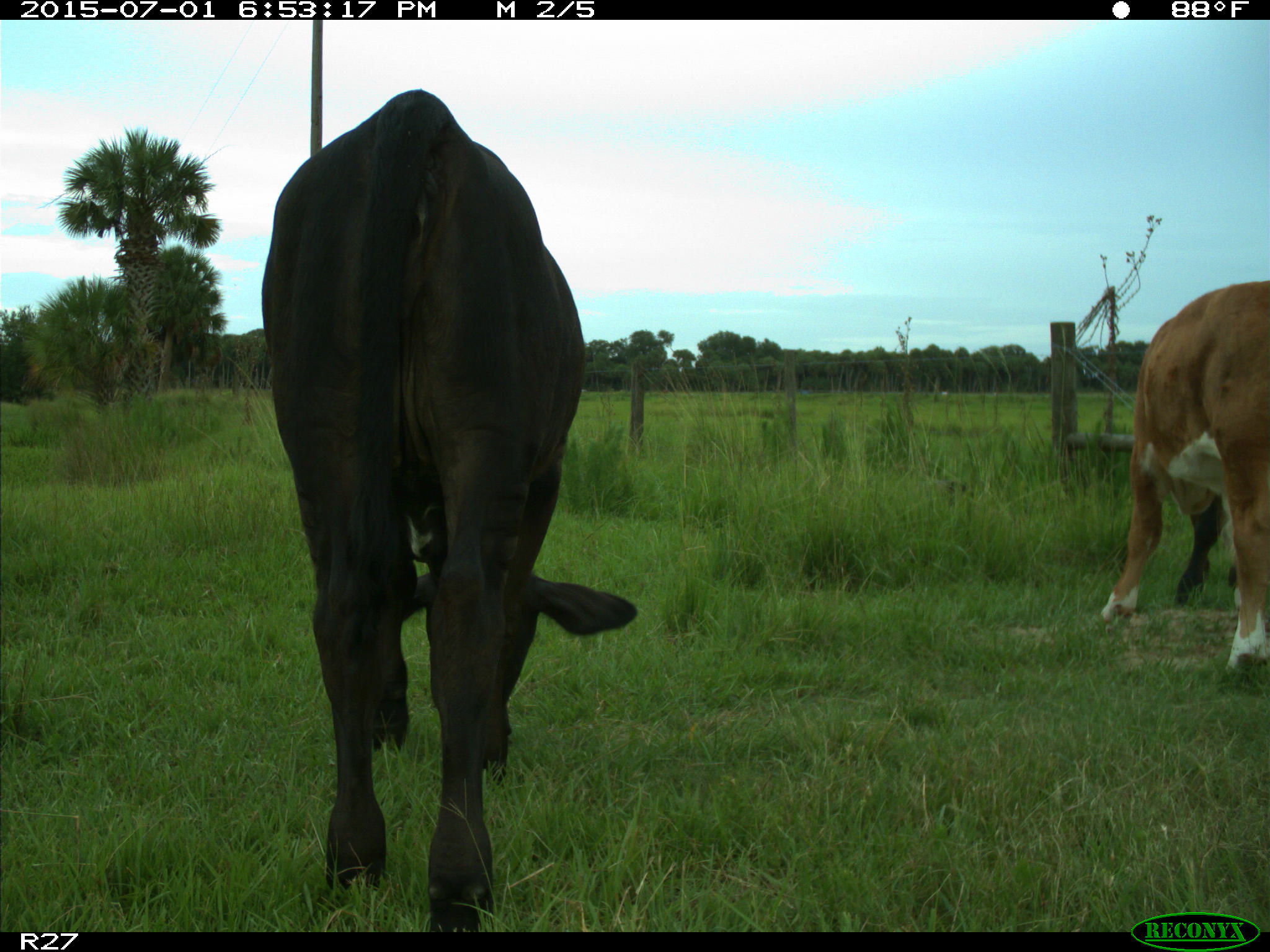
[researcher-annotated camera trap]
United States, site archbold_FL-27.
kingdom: Animalia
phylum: Chordata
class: Mammalia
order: Artiodactyla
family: Bovidae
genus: Bos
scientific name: Bos taurus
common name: domestic cow